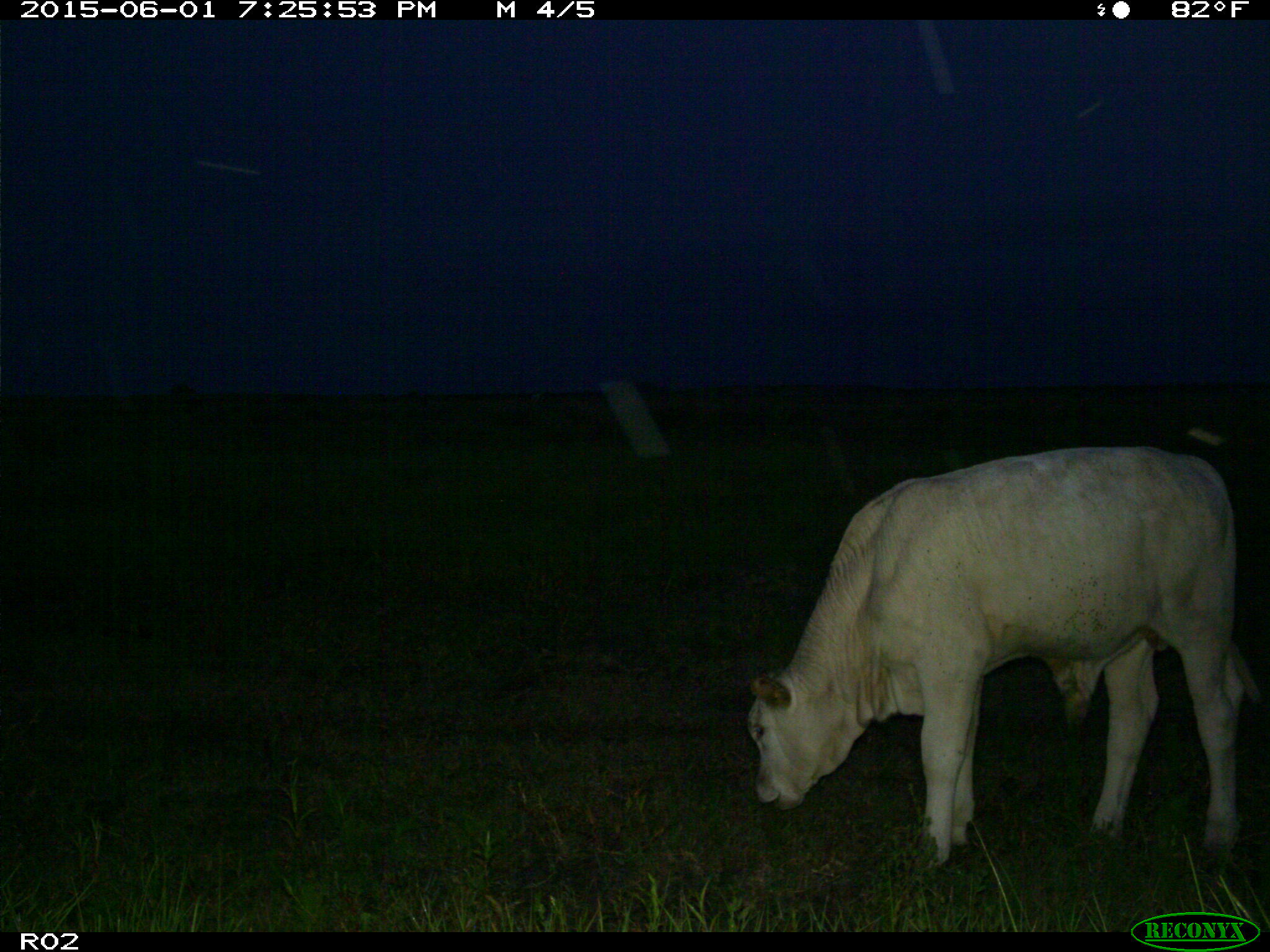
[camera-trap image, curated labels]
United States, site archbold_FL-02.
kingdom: Animalia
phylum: Chordata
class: Mammalia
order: Artiodactyla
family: Bovidae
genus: Bos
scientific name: Bos taurus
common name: domestic cow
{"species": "Bos taurus (domestic cow)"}